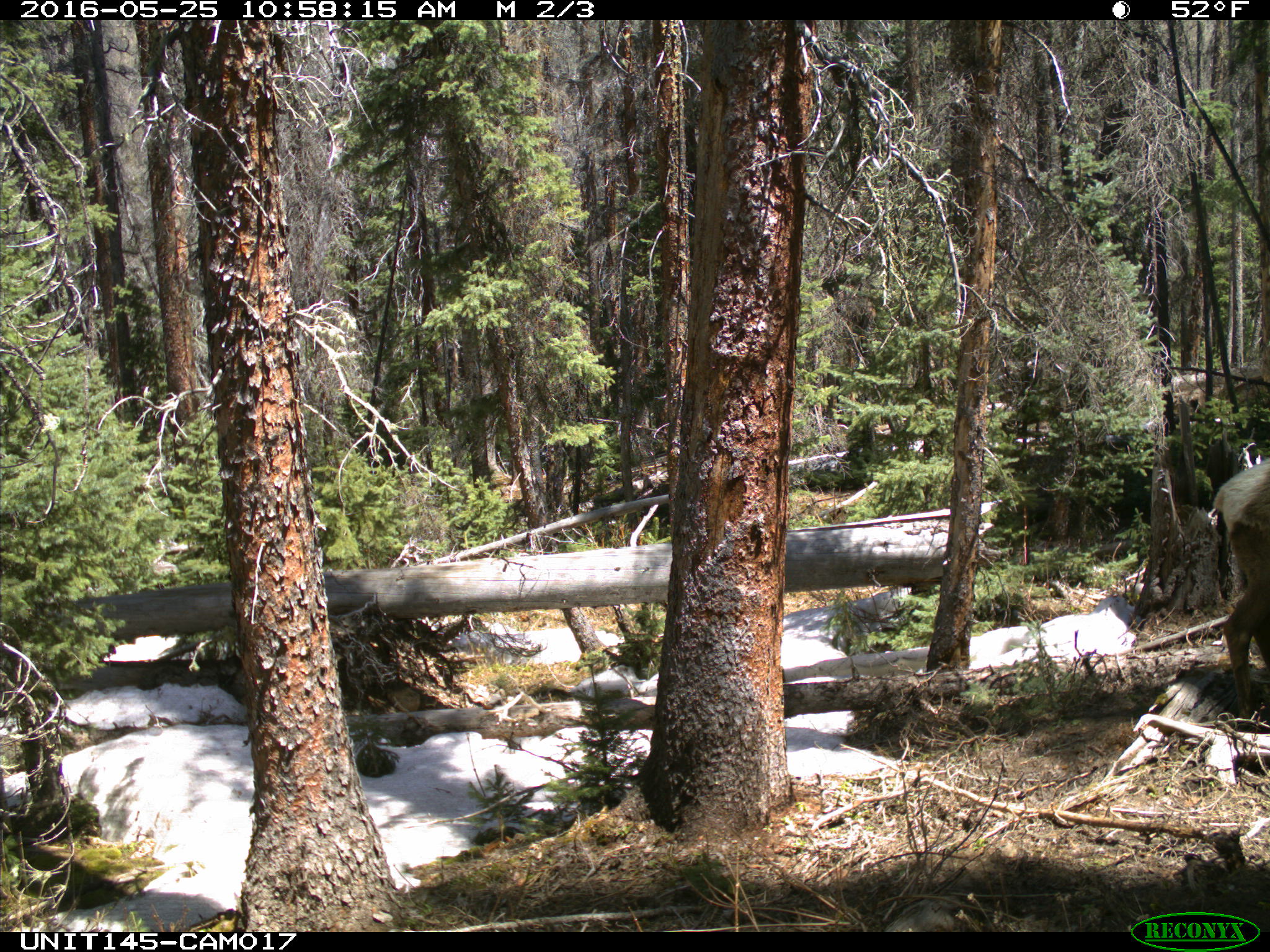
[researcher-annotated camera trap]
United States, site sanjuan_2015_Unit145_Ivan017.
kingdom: Animalia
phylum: Chordata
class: Mammalia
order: Artiodactyla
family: Cervidae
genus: Cervus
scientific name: Cervus elaphus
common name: red deer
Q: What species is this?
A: Cervus elaphus (red deer).